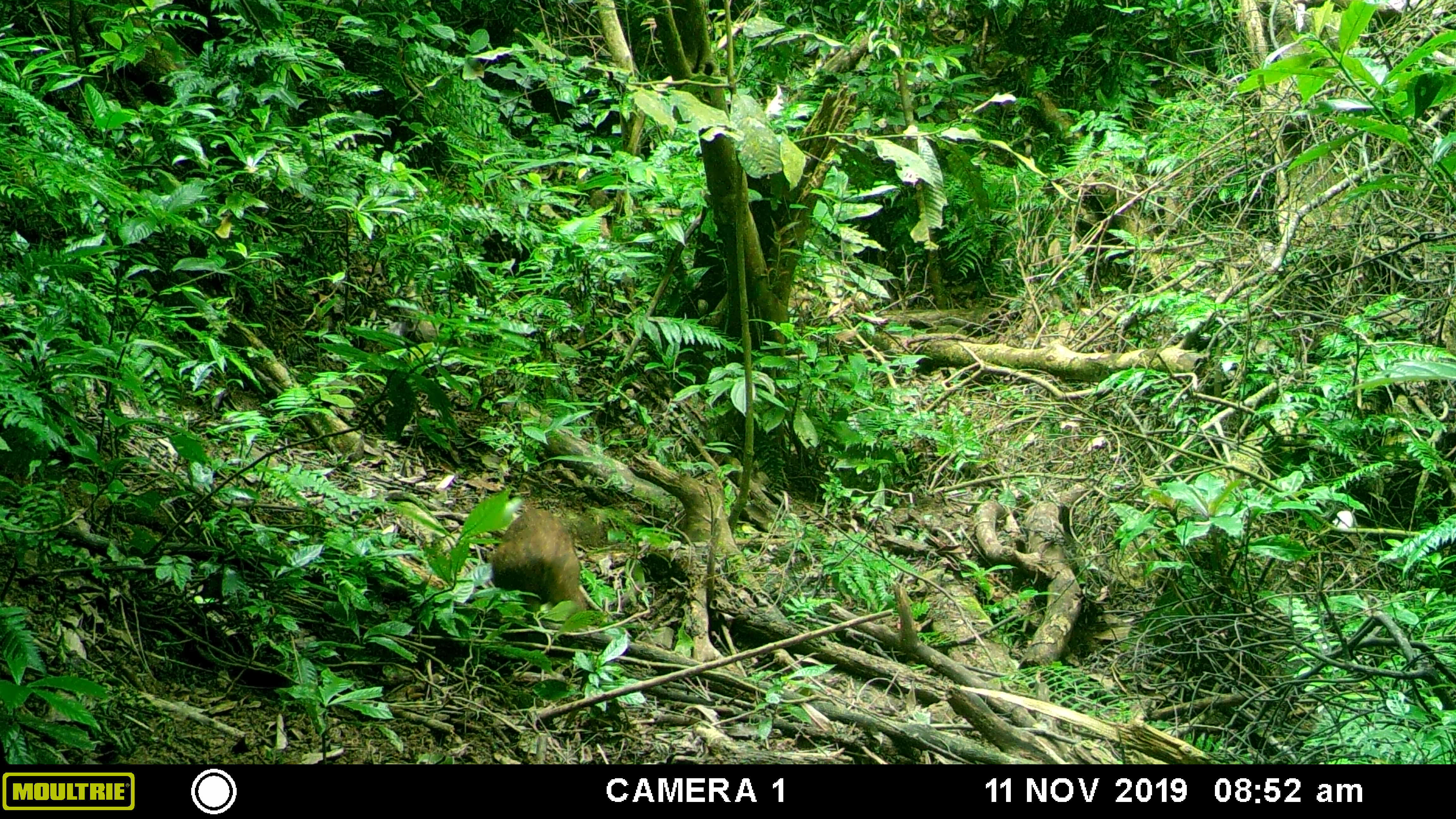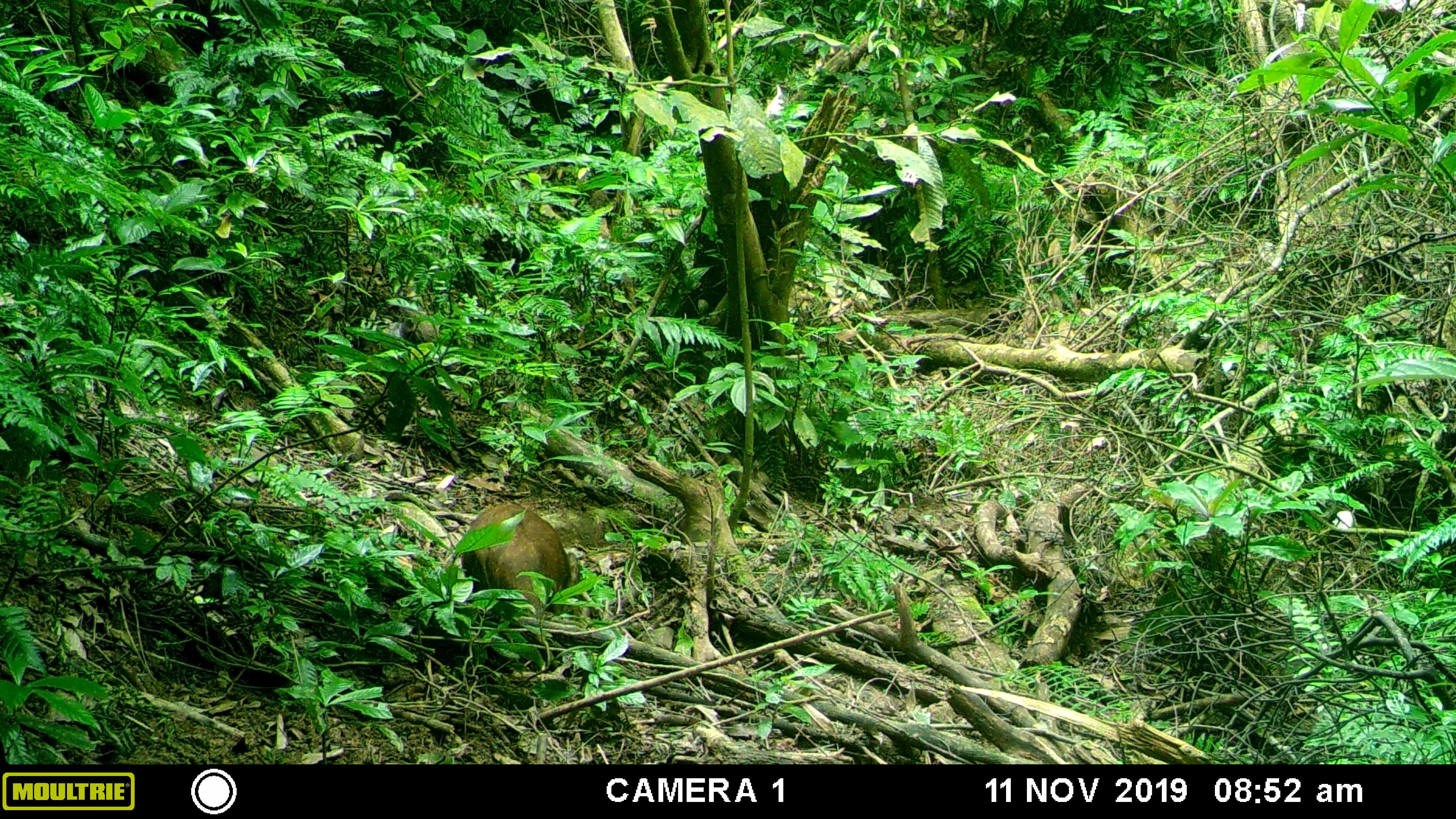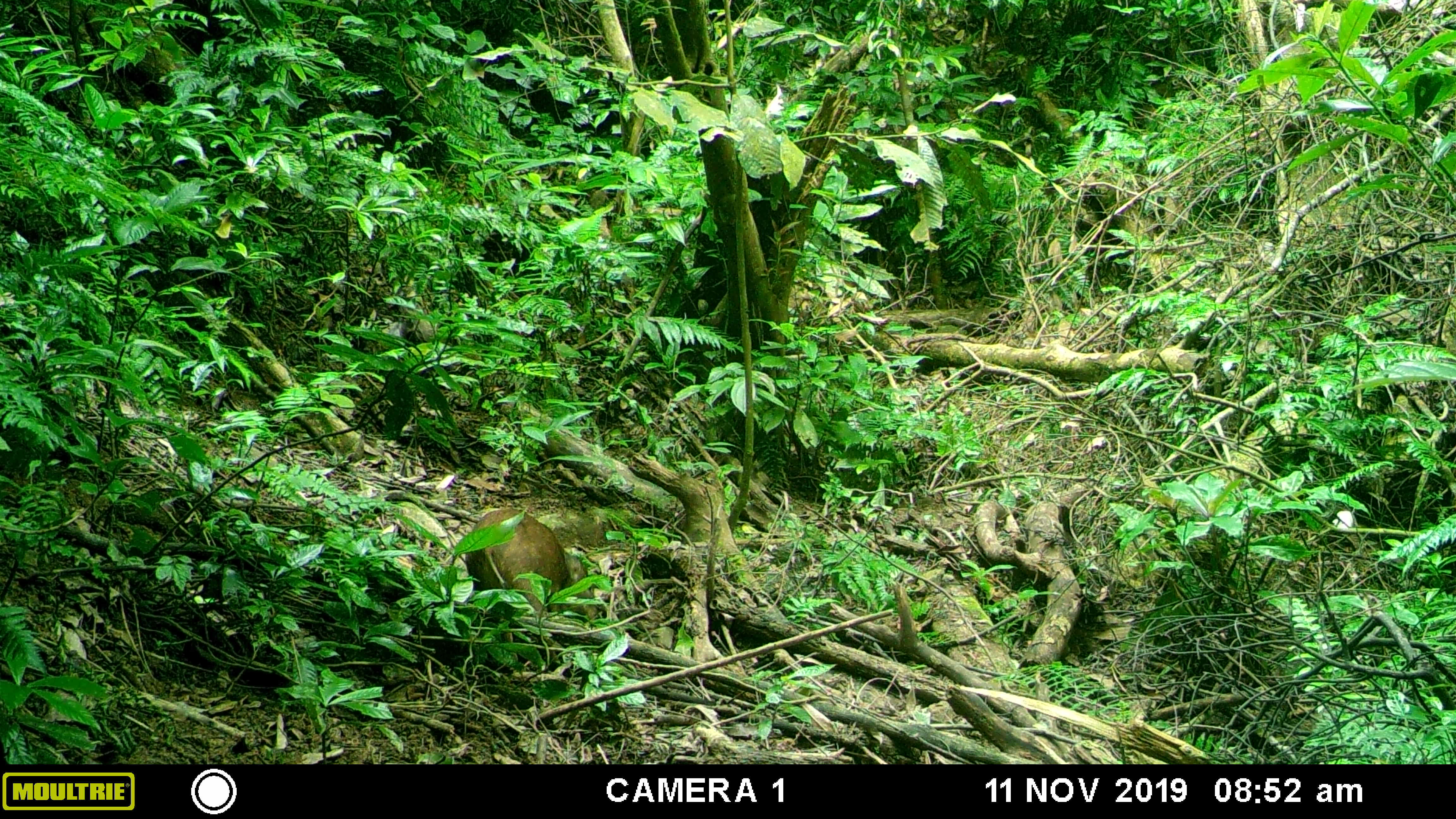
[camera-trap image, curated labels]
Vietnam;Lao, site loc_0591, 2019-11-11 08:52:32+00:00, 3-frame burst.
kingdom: Animalia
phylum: Chordata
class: Mammalia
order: Artiodactyla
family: Suidae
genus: Sus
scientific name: Sus scrofa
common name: eurasian wild pig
Eurasian wild pig (Sus scrofa). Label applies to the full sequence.